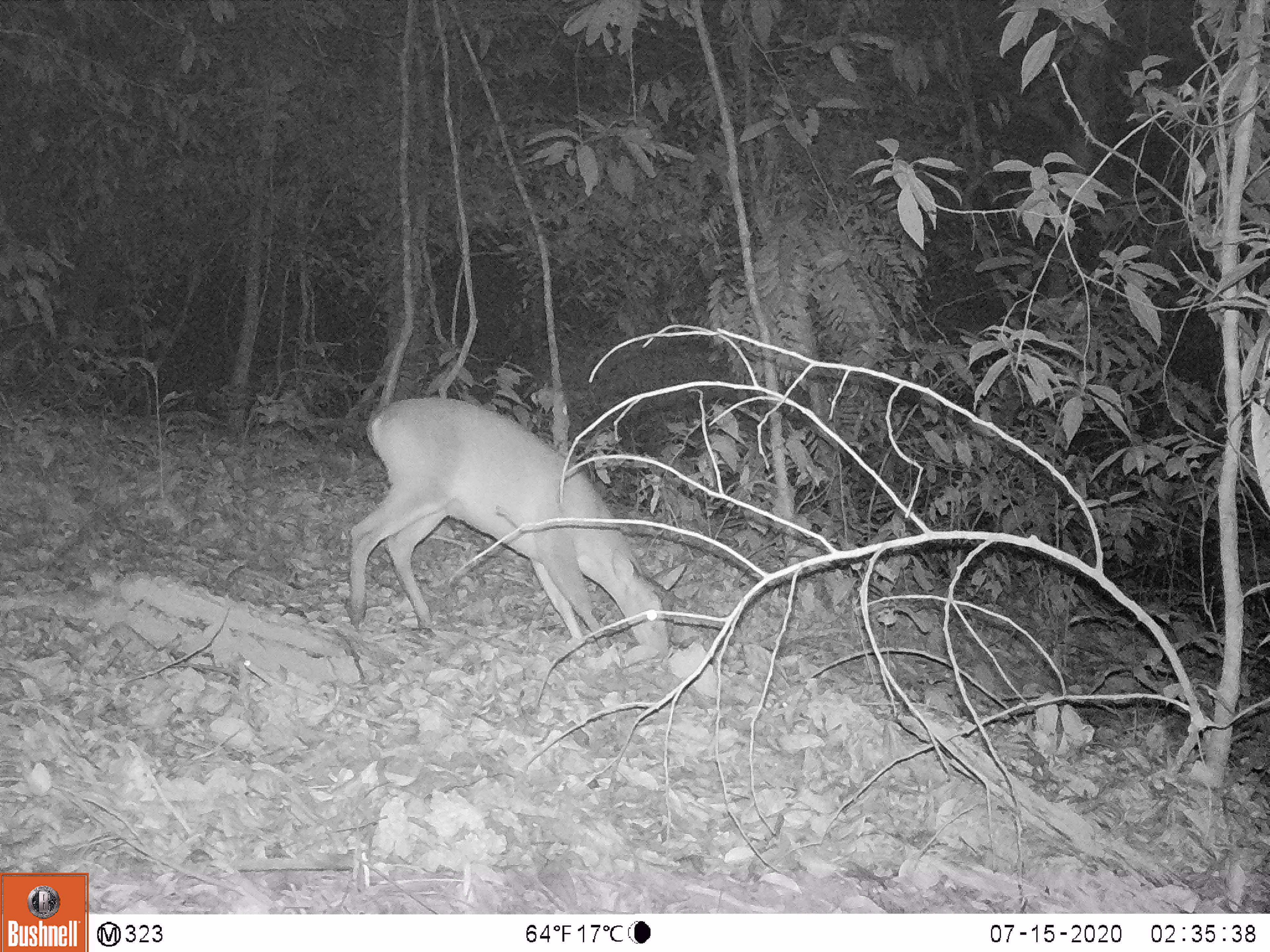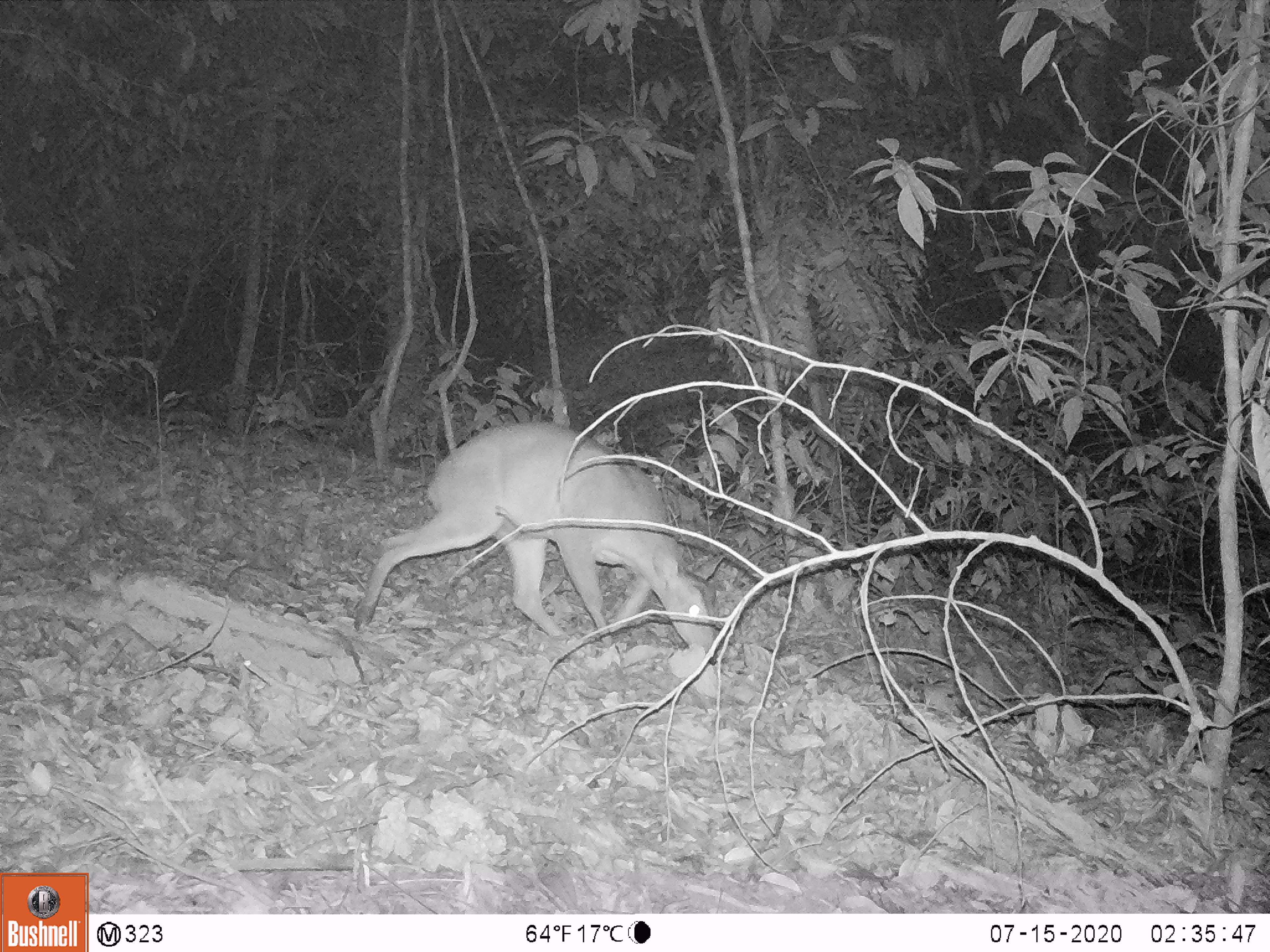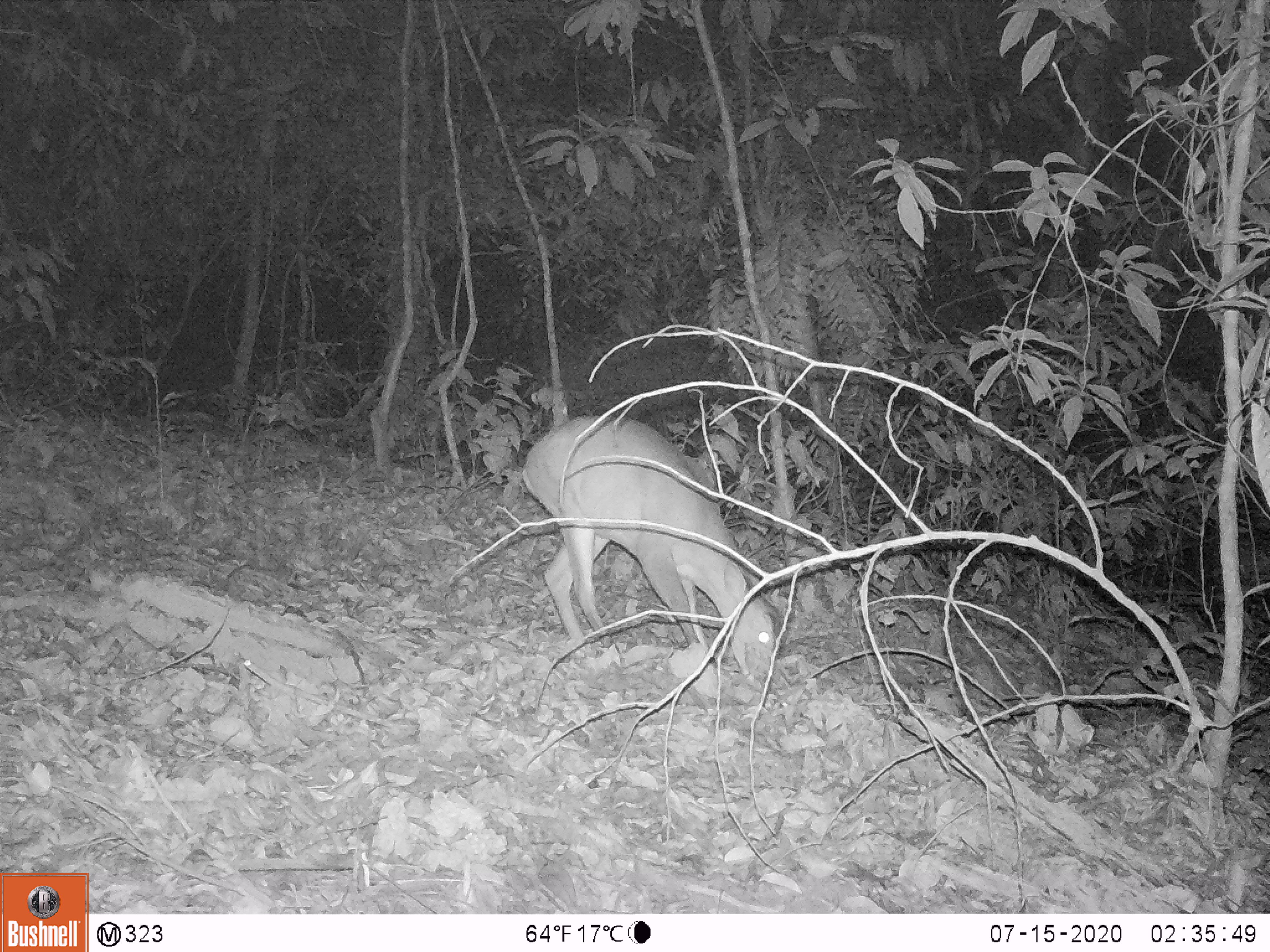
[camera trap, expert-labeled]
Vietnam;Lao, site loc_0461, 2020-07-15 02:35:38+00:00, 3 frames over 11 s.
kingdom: Animalia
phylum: Chordata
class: Mammalia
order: Artiodactyla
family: Cervidae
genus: Muntiacus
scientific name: Muntiacus vuquangensis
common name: large-antlered muntjac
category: large antlered muntjac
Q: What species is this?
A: Large antlered muntjac (large-antlered muntjac) (Muntiacus vuquangensis).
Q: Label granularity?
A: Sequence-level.